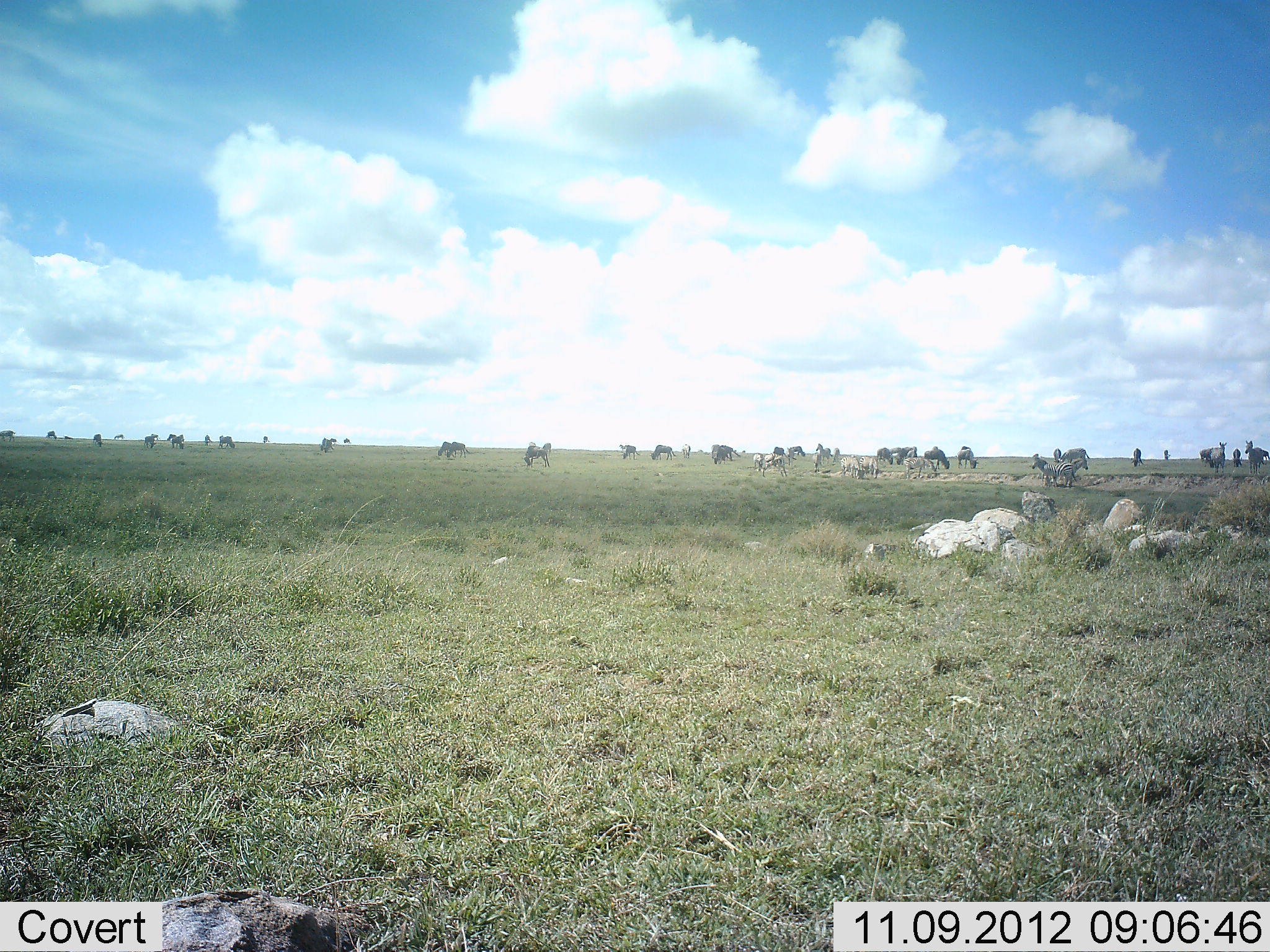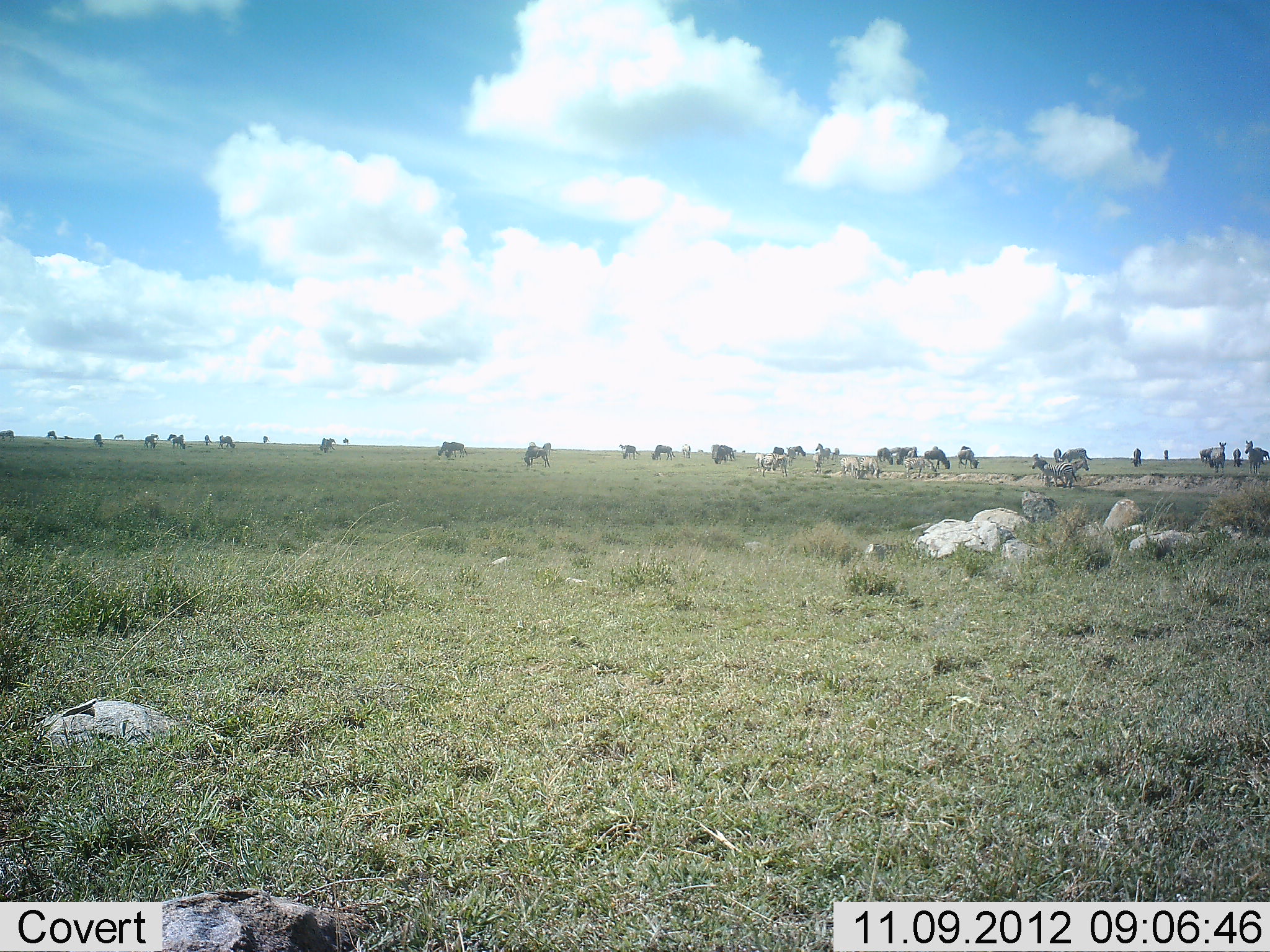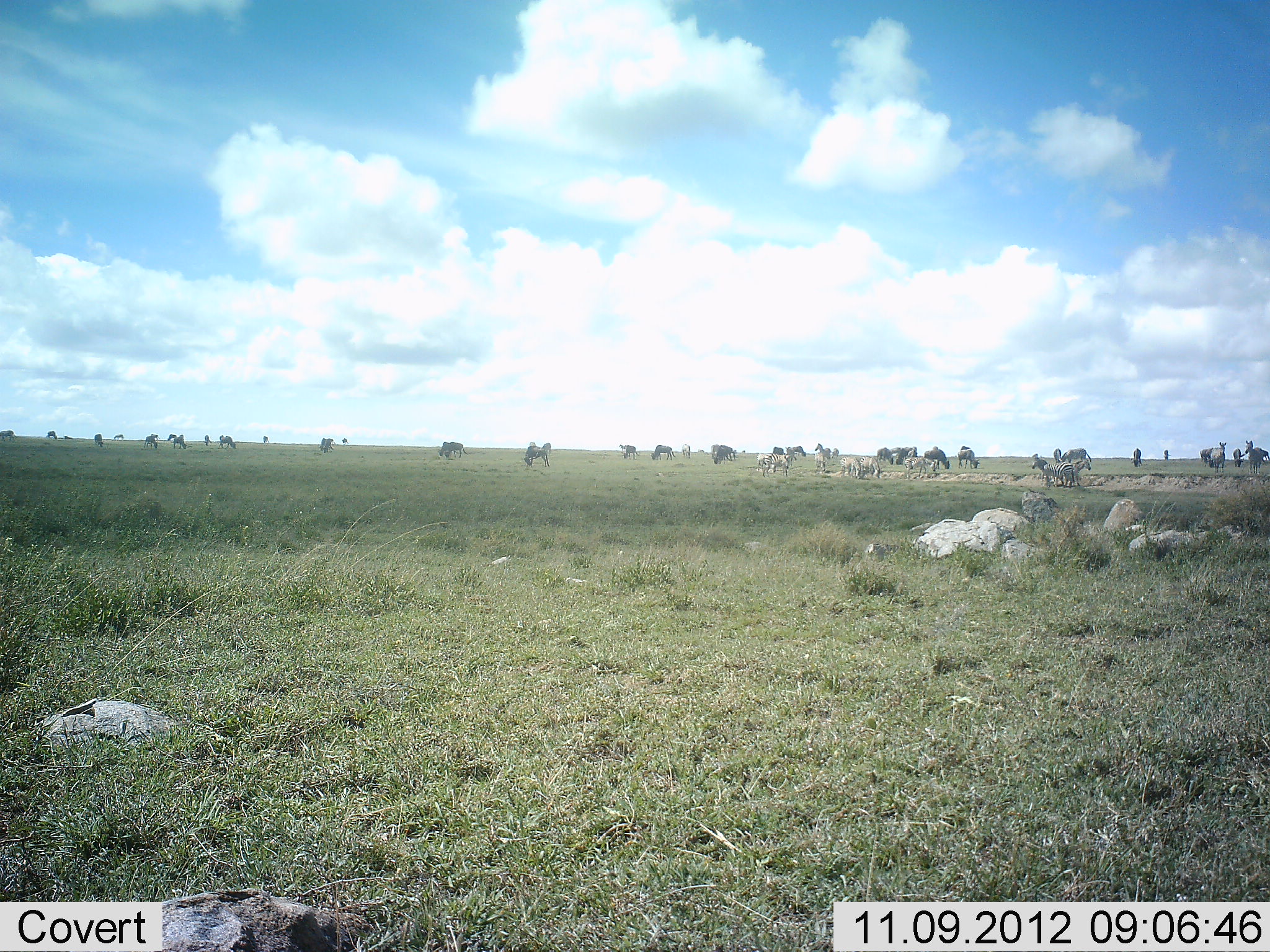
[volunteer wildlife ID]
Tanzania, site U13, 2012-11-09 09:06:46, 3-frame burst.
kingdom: Animalia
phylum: Chordata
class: Mammalia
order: Perissodactyla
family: Equidae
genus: Equus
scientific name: Equus quagga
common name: plains zebra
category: zebra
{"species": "zebra (plains zebra) (Equus quagga)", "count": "11-50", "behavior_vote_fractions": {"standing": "63%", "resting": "5%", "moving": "21%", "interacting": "5%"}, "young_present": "0%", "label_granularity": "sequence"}